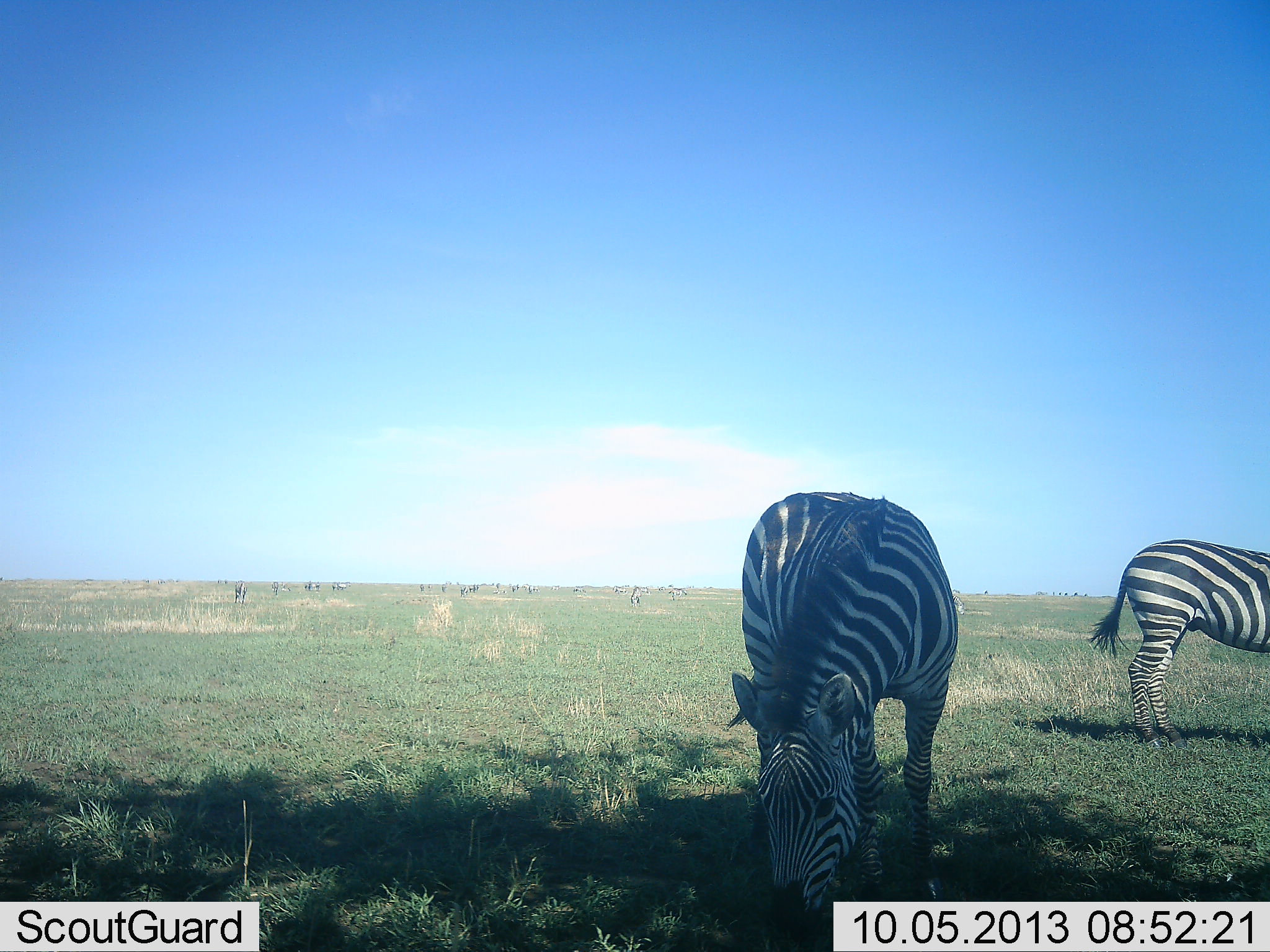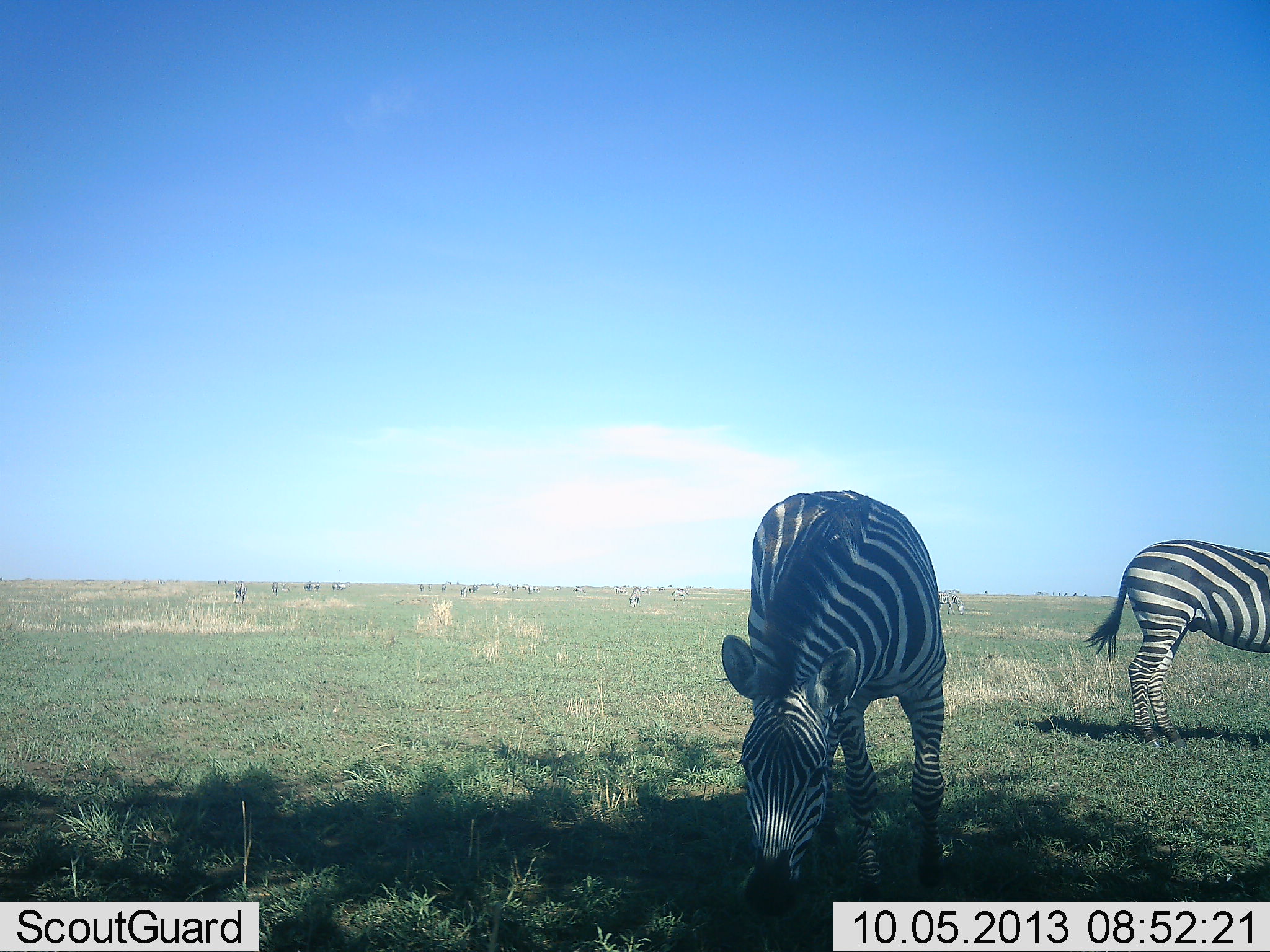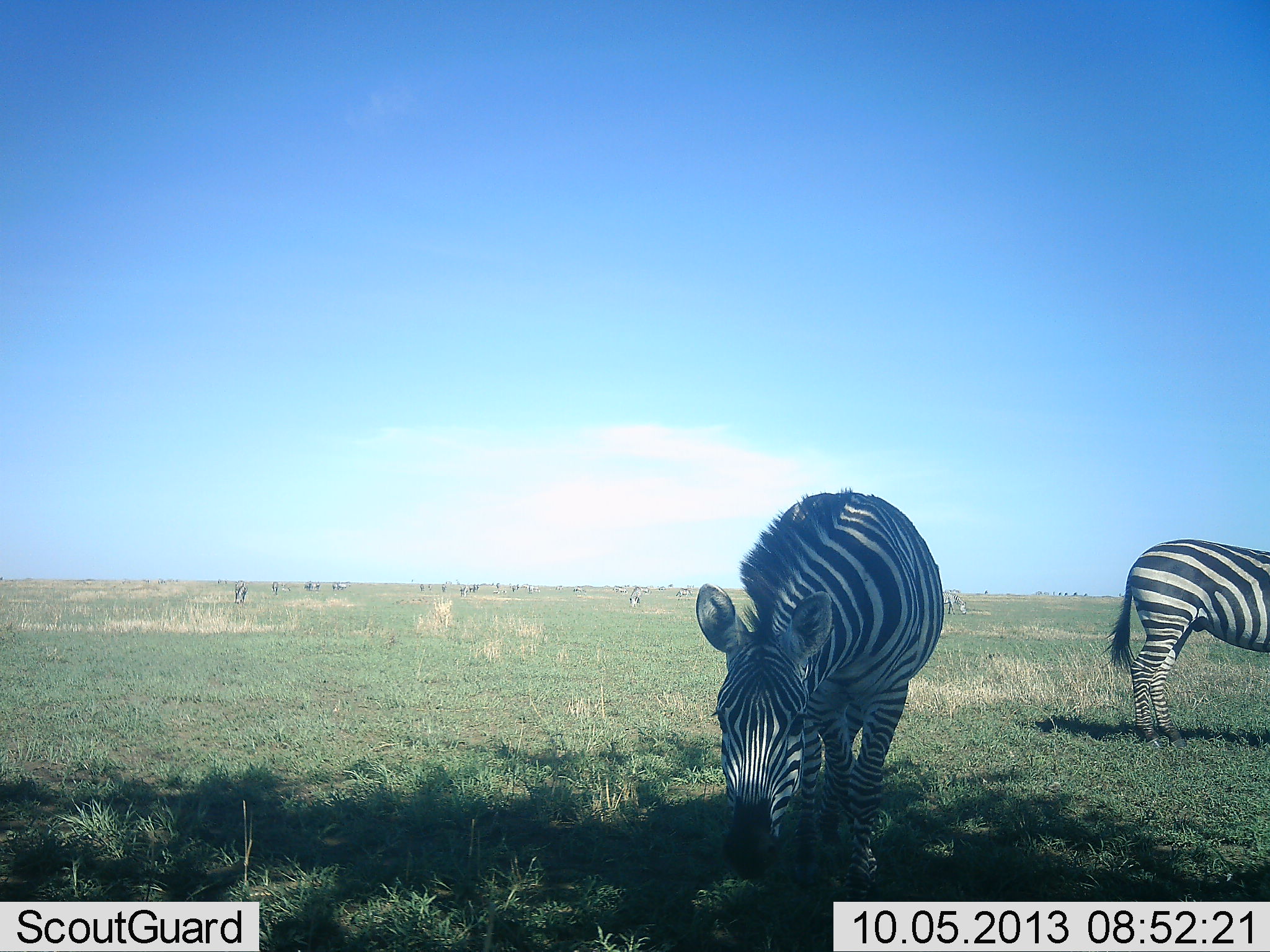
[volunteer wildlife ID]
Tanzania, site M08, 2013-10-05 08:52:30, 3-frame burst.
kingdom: Animalia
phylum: Chordata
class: Mammalia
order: Perissodactyla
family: Equidae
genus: Equus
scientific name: Equus quagga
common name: plains zebra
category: zebra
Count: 2.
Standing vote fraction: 63%.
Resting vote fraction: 0%.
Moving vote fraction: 7%.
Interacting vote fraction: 0%.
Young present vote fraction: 0%.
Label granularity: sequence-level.